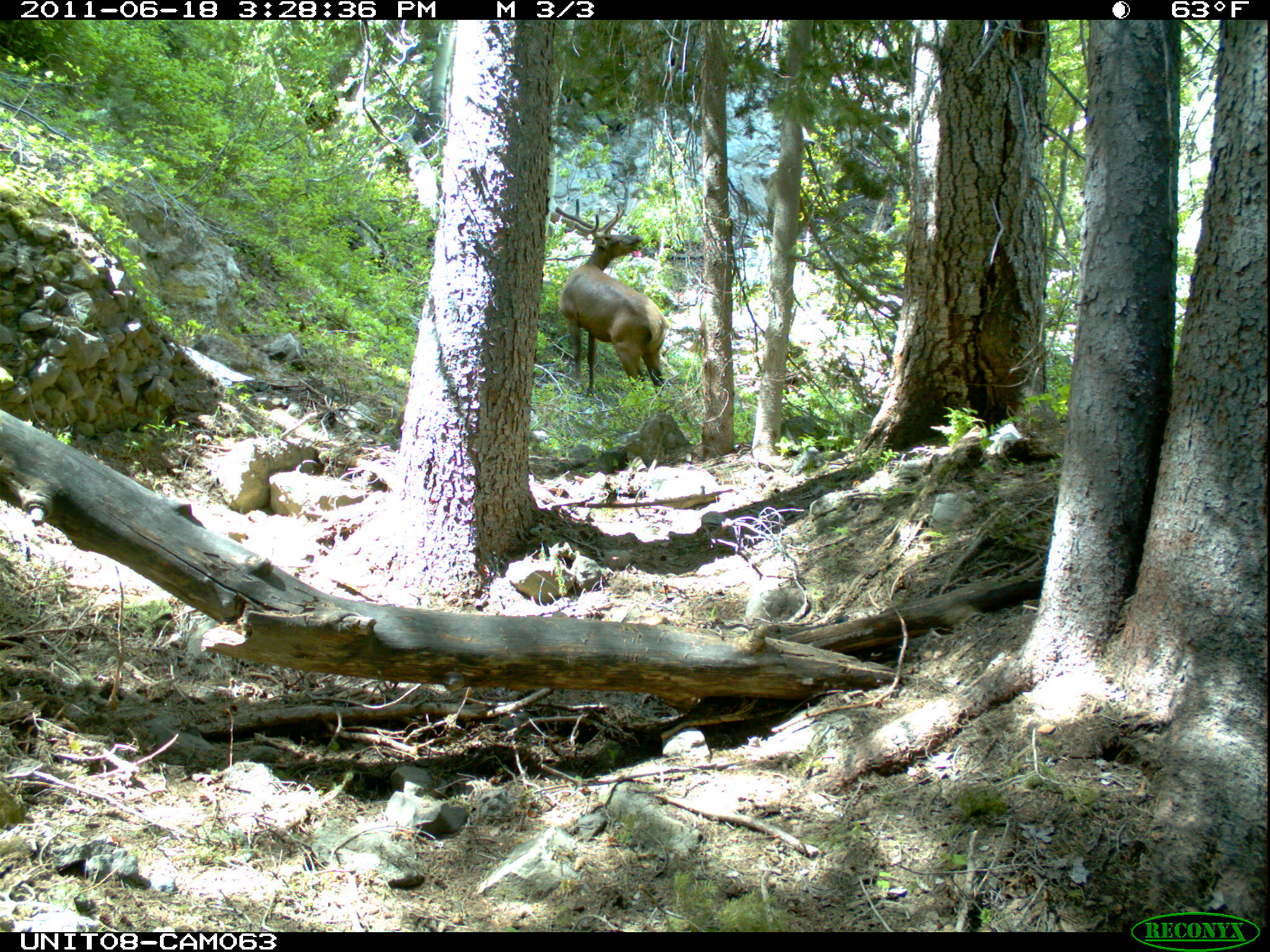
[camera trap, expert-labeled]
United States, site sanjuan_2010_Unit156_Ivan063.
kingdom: Animalia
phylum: Chordata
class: Mammalia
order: Artiodactyla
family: Cervidae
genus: Cervus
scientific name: Cervus elaphus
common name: red deer